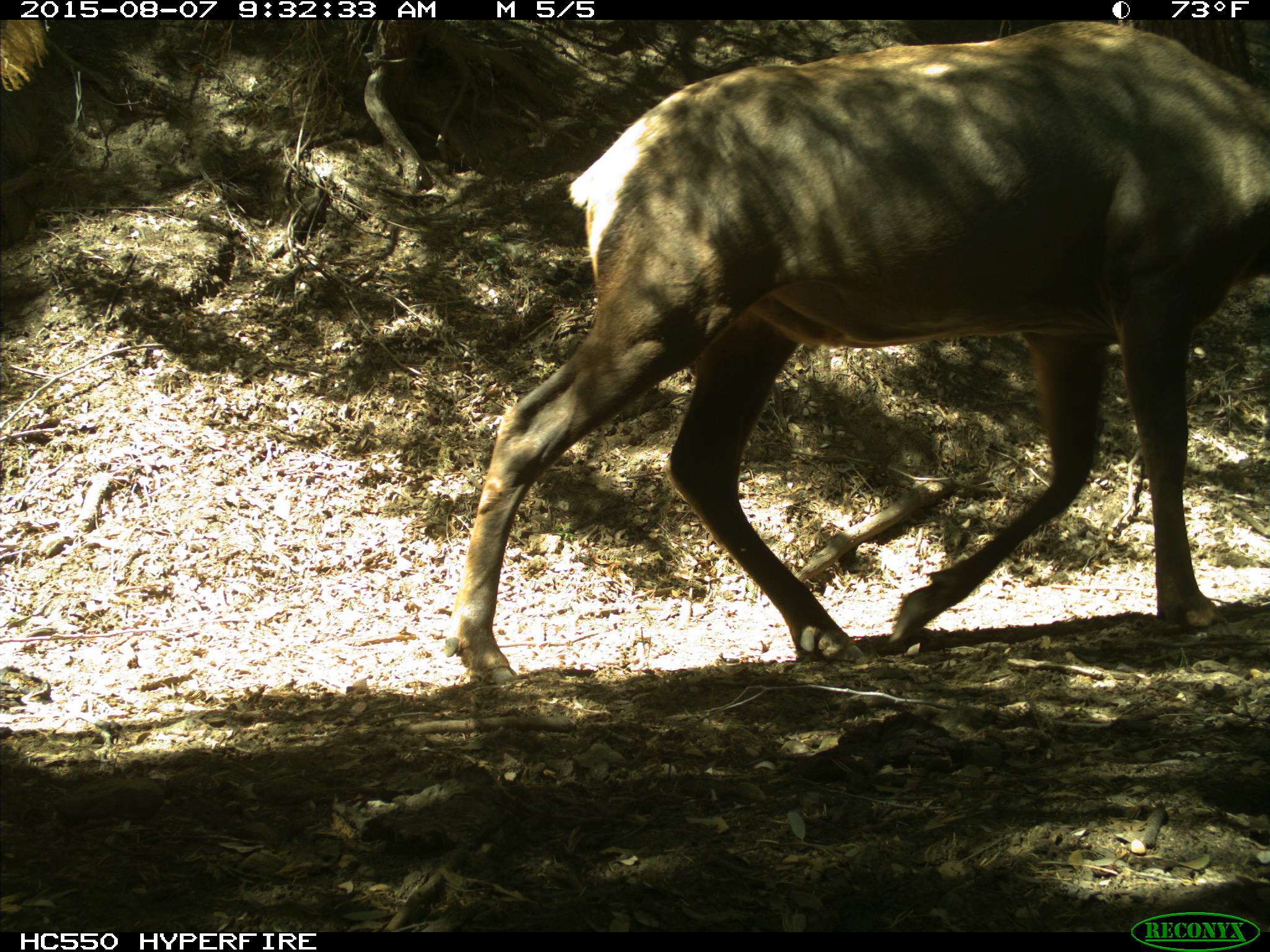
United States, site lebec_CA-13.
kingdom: Animalia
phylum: Chordata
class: Mammalia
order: Artiodactyla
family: Cervidae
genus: Cervus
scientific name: Cervus canadensis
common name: elk